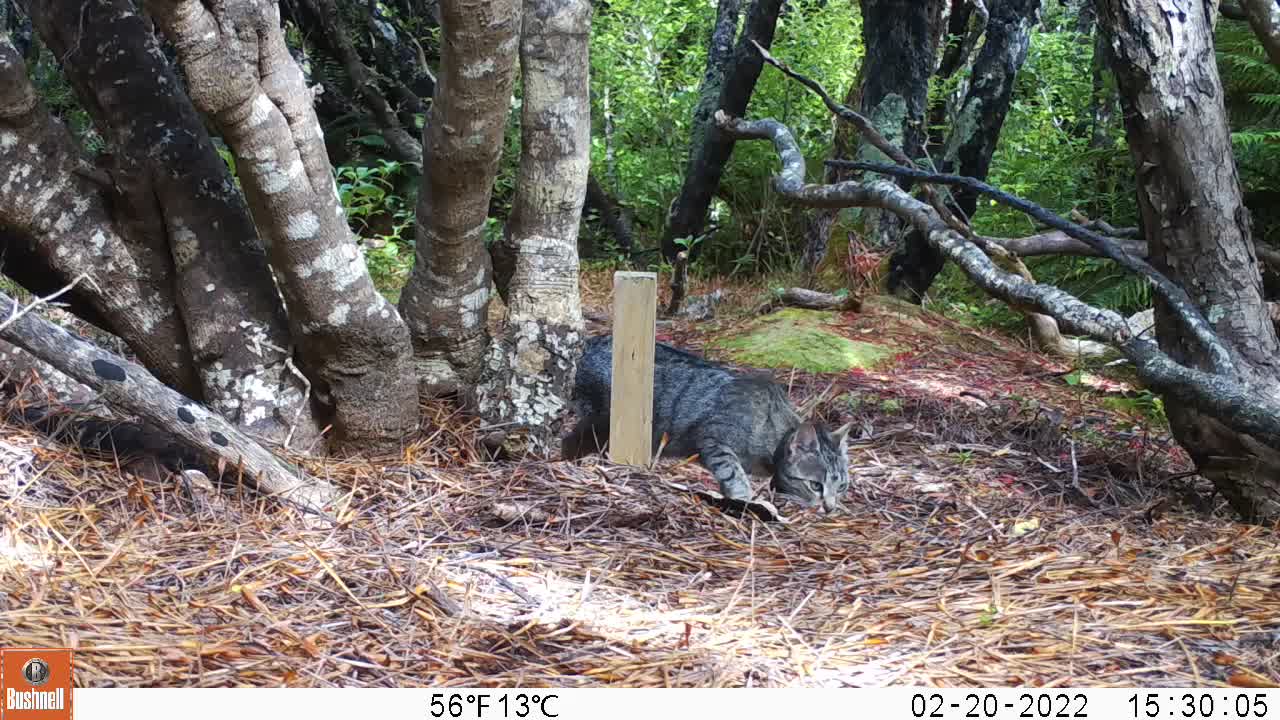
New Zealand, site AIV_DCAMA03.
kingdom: Animalia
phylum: Chordata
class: Mammalia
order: Carnivora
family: Felidae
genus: Felis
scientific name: Felis catus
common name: domestic cat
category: cat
Cat (domestic cat) (Felis catus).